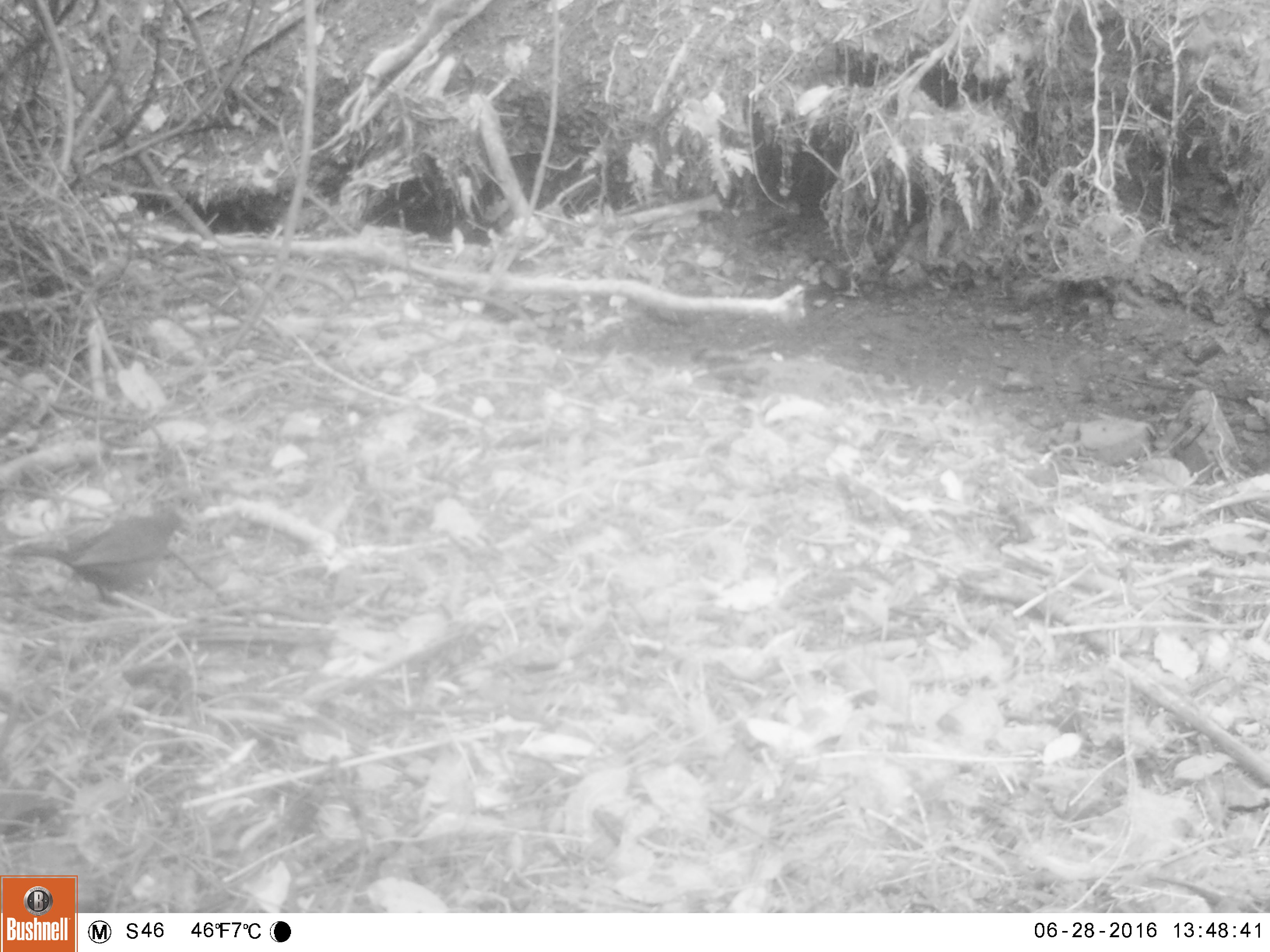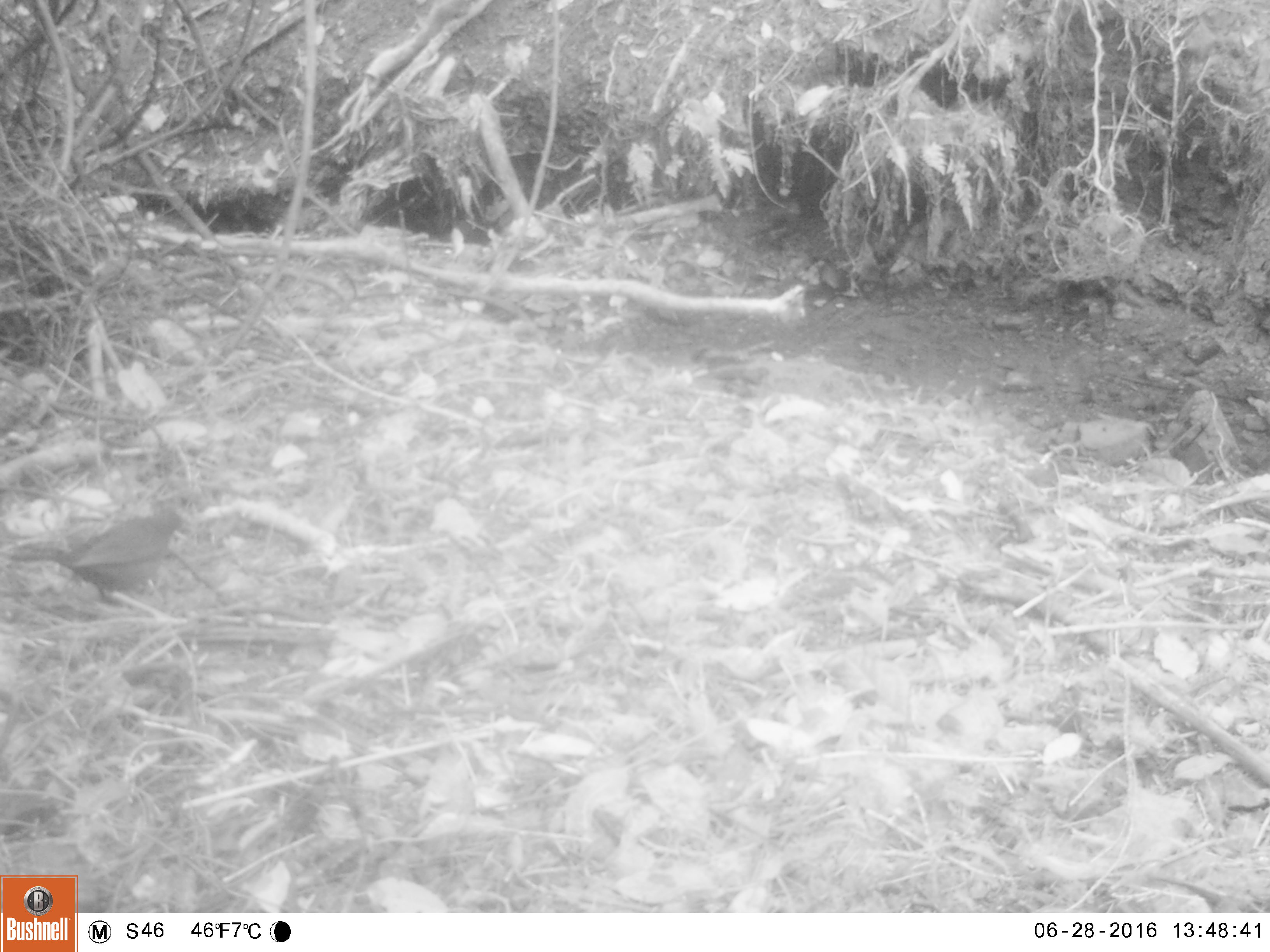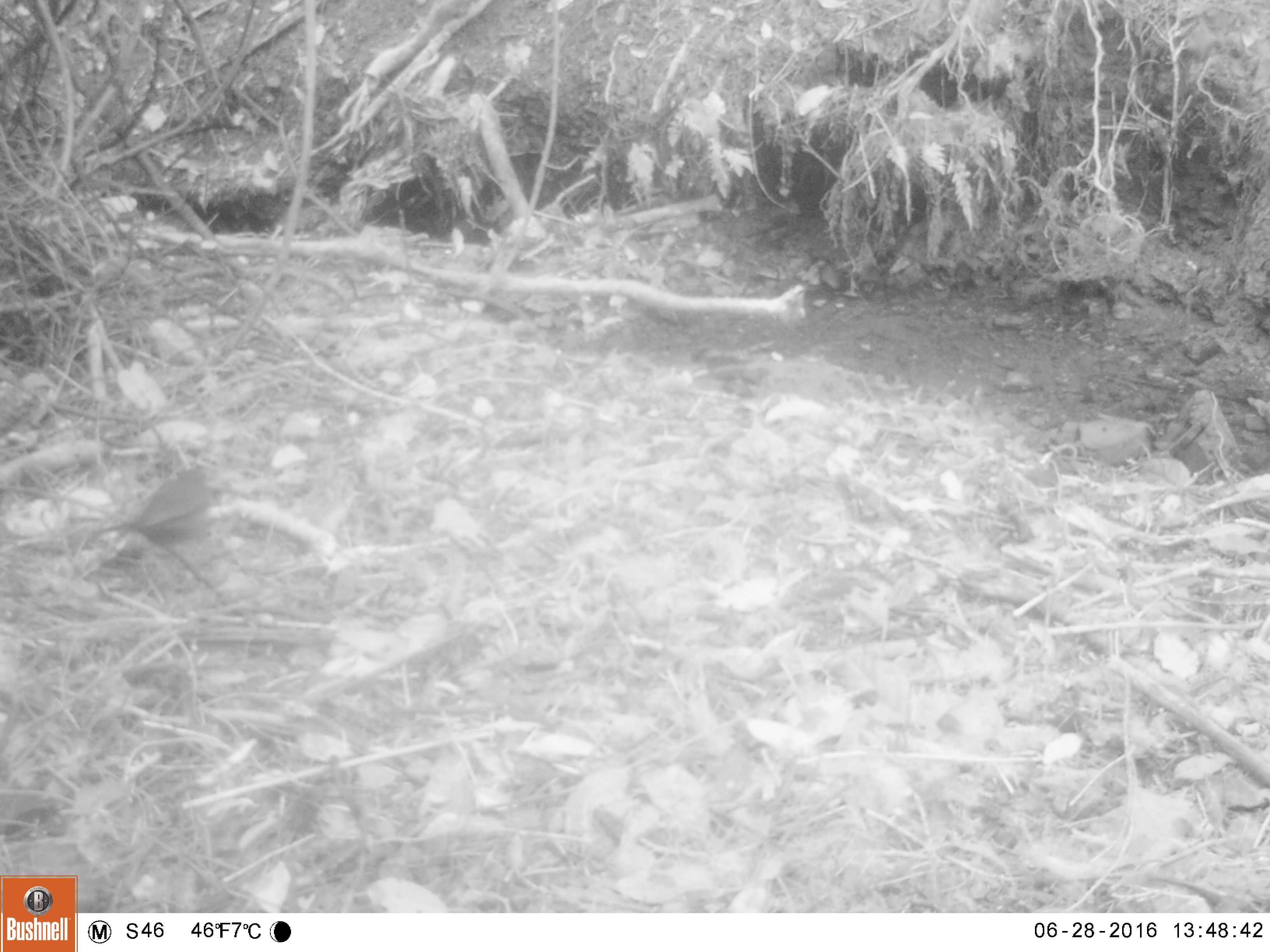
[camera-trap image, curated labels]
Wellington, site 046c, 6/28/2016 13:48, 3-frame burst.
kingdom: Animalia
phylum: Chordata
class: Aves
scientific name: Aves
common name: bird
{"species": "bird (Aves)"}